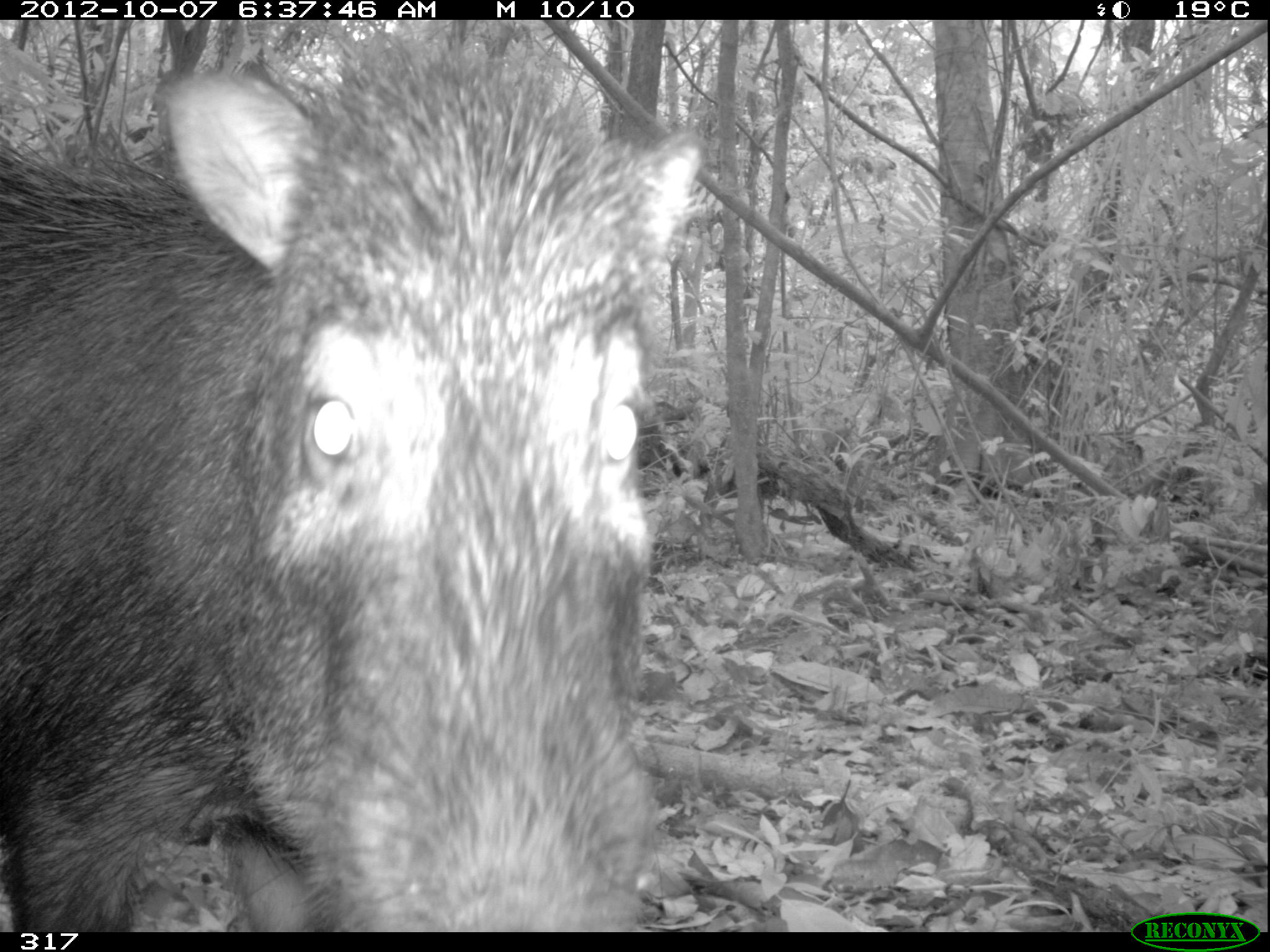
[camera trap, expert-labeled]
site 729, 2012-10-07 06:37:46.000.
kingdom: Animalia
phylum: Chordata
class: Mammalia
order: Artiodactyla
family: Tayassuidae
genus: Tayassu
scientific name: Tayassu pecari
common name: white-lipped peccary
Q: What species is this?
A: Tayassu pecari (white-lipped peccary).